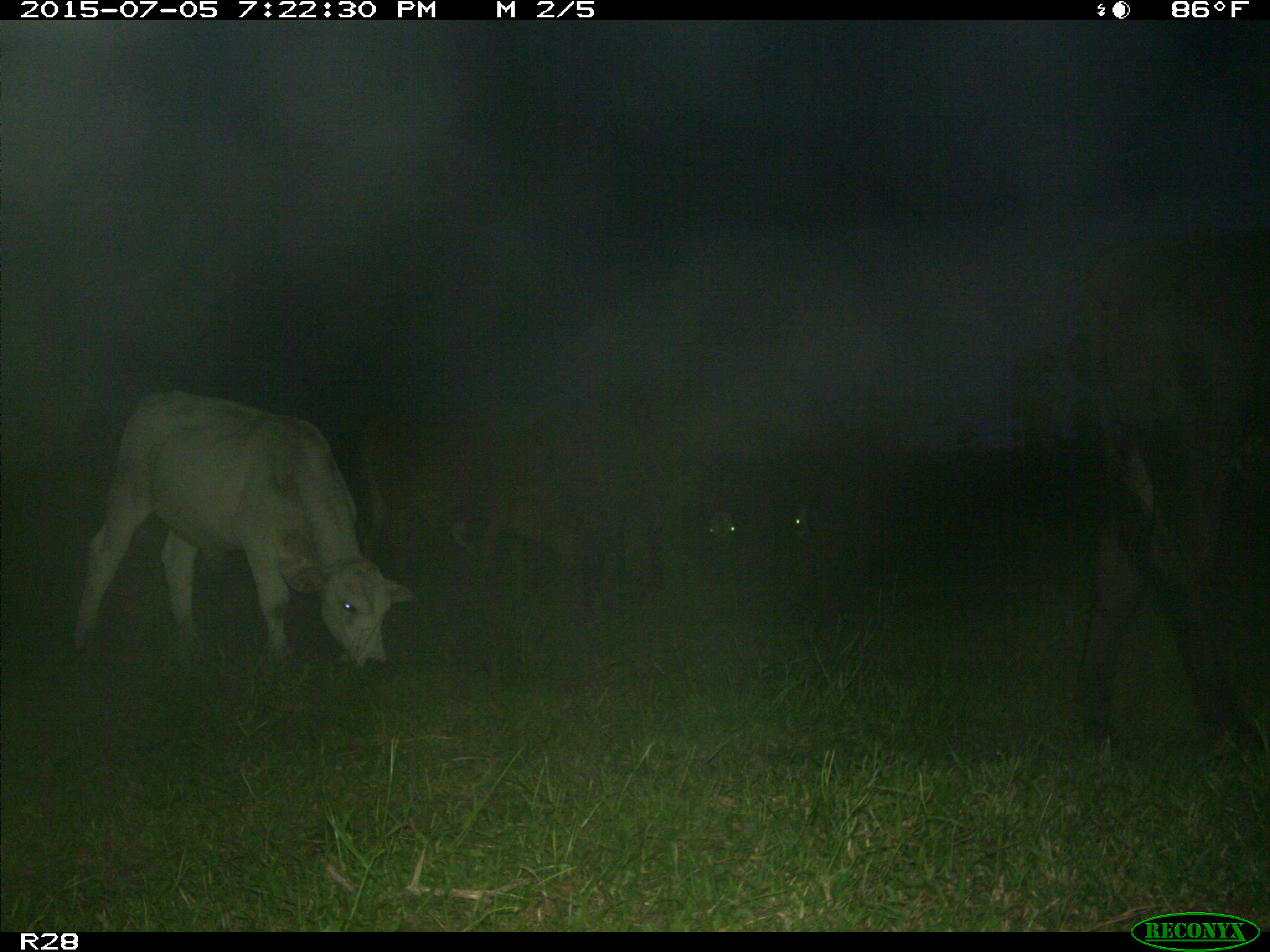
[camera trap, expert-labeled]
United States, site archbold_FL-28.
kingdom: Animalia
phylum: Chordata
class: Mammalia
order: Artiodactyla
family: Bovidae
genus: Bos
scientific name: Bos taurus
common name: domestic cow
Bos taurus (domestic cow).